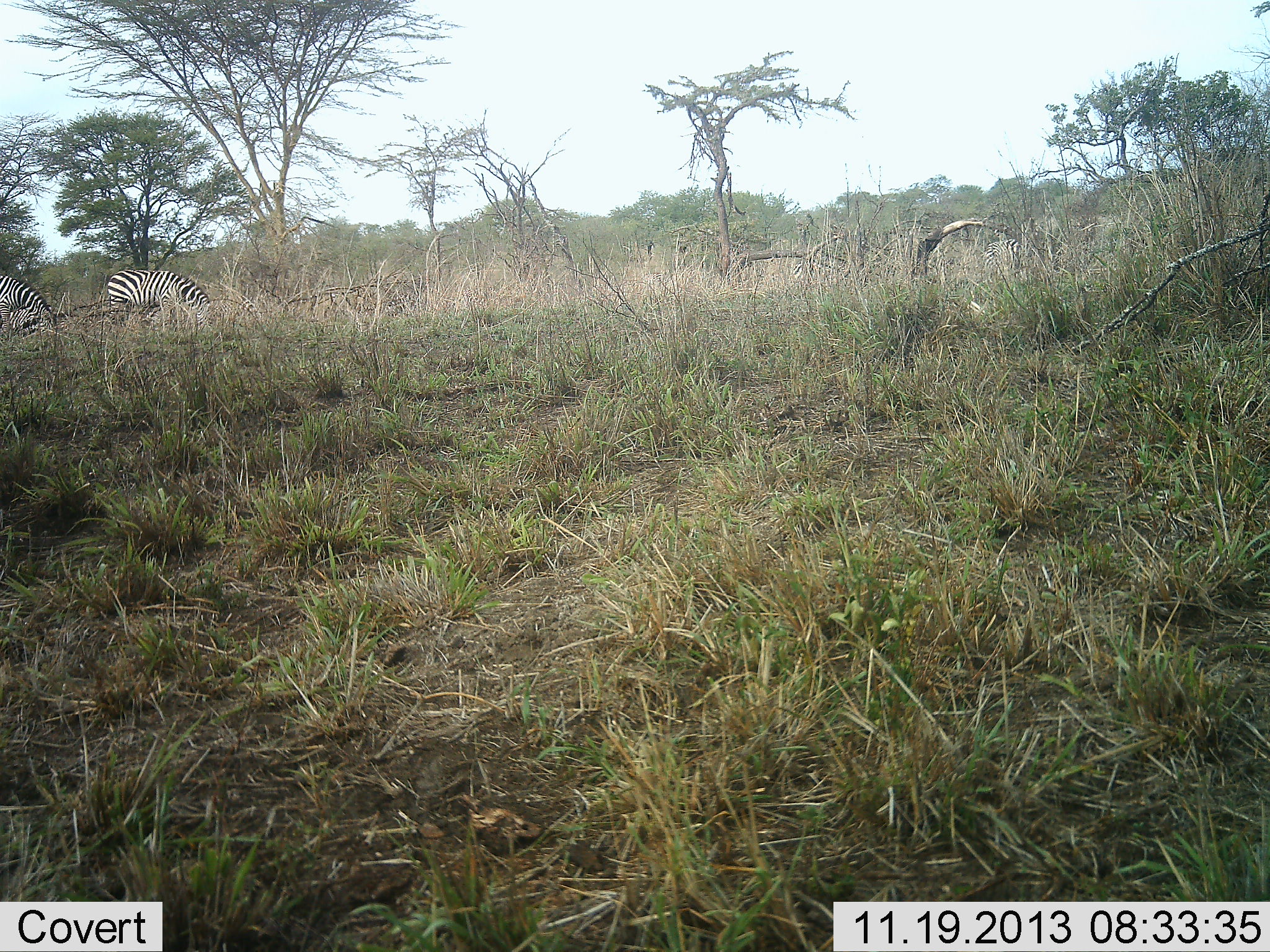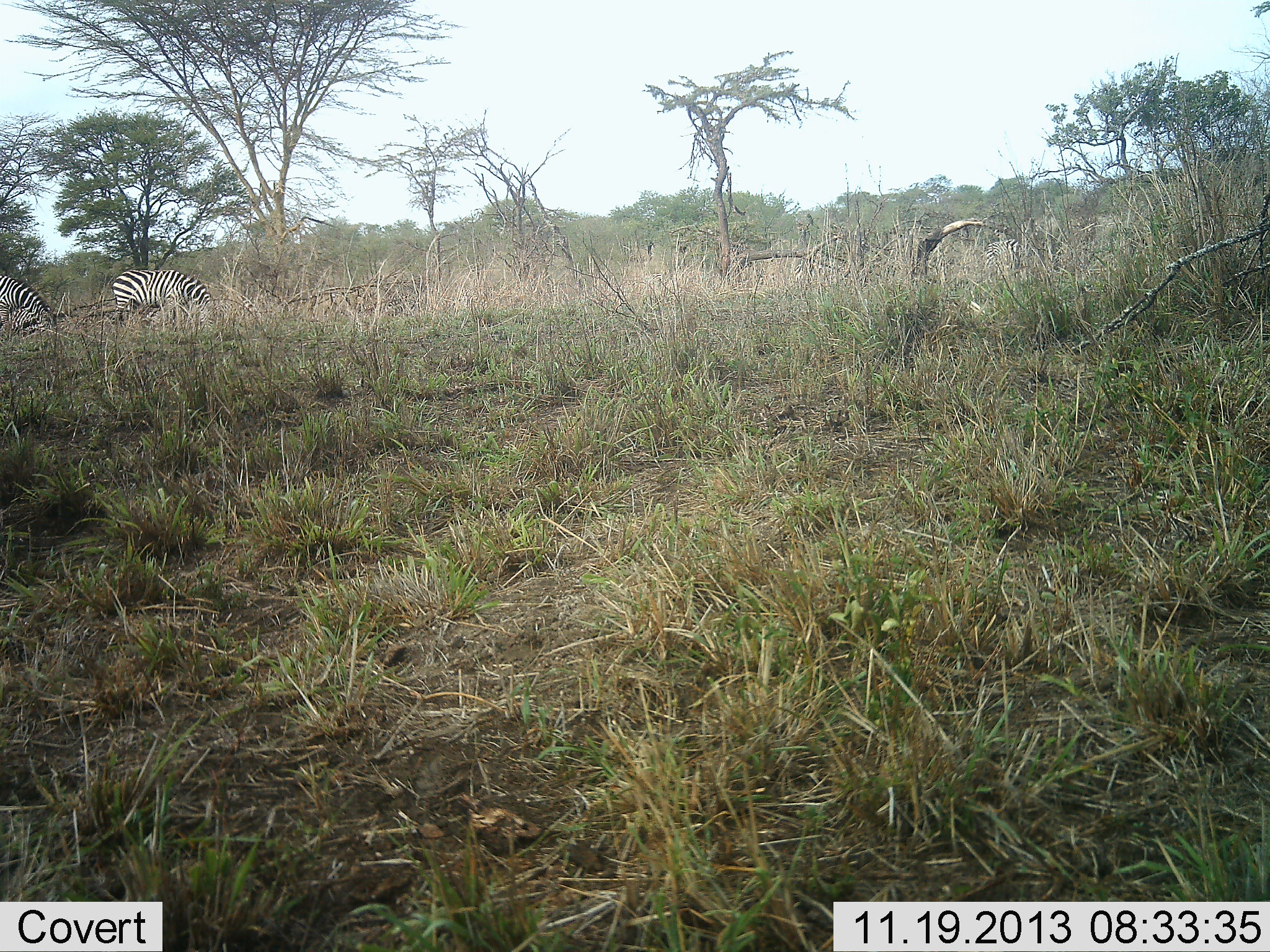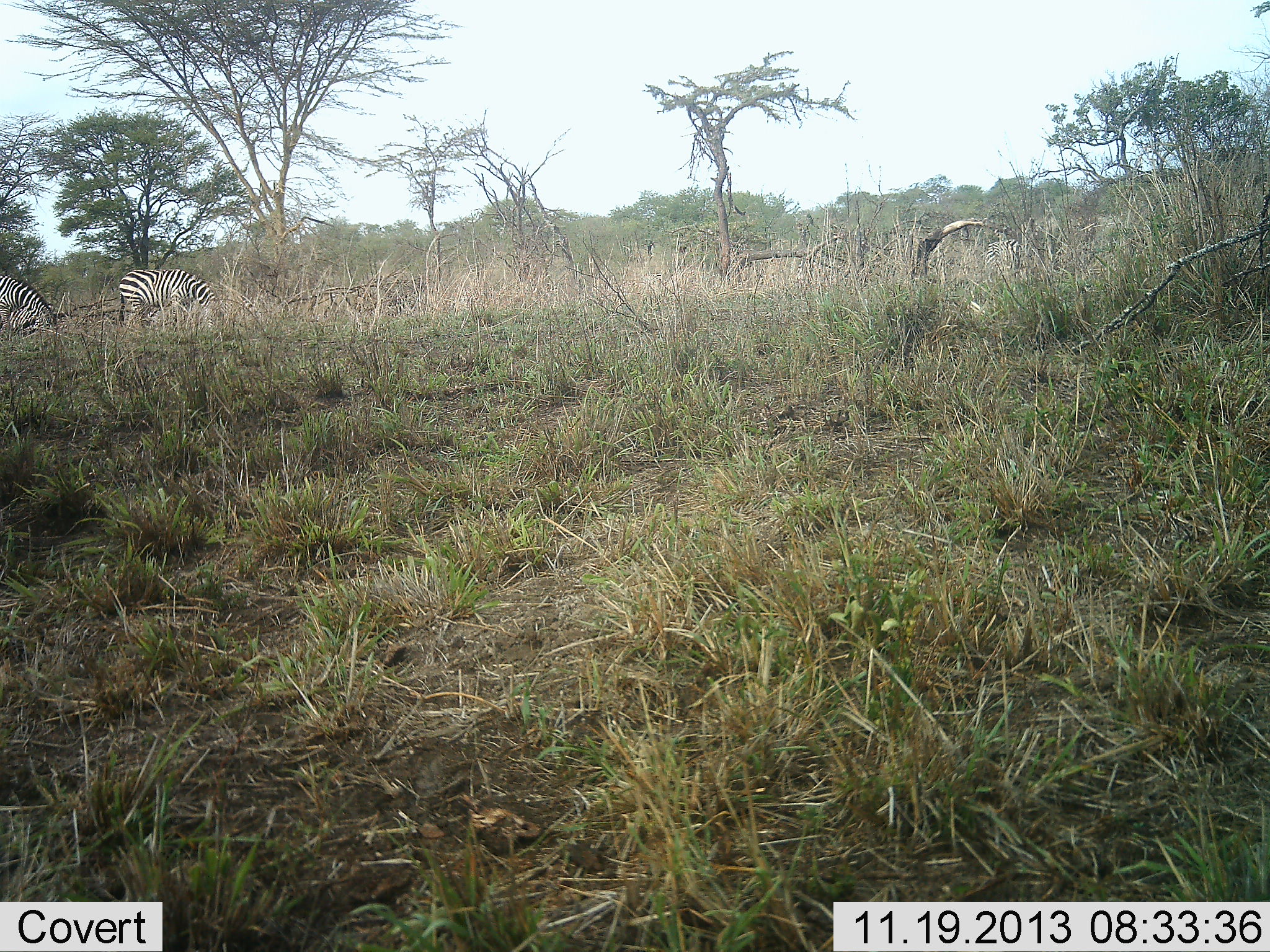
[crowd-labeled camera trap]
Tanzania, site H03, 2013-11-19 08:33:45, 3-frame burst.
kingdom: Animalia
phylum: Chordata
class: Mammalia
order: Perissodactyla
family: Equidae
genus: Equus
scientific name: Equus quagga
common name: plains zebra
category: zebra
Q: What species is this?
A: Zebra (plains zebra) (Equus quagga).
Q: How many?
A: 2.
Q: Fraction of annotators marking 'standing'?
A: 32%.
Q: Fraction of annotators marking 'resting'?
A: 0%.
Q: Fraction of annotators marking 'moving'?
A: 12%.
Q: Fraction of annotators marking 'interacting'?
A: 0%.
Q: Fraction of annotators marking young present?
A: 0%.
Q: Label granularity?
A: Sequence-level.